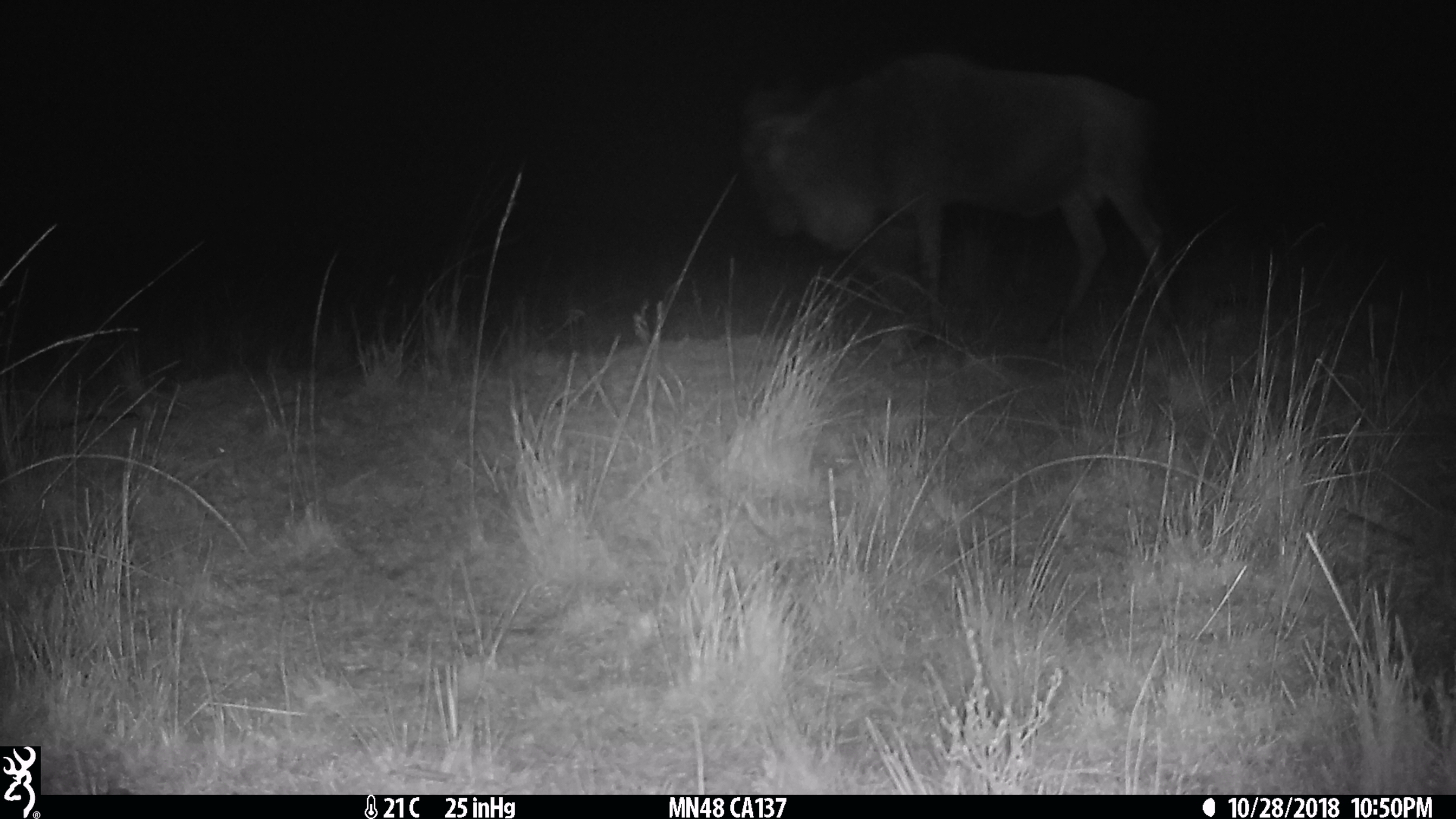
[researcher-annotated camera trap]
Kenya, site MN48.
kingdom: Animalia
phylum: Chordata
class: Mammalia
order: Artiodactyla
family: Bovidae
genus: Connochaetes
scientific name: Connochaetes taurinus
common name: blue wildebeest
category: wildebeest